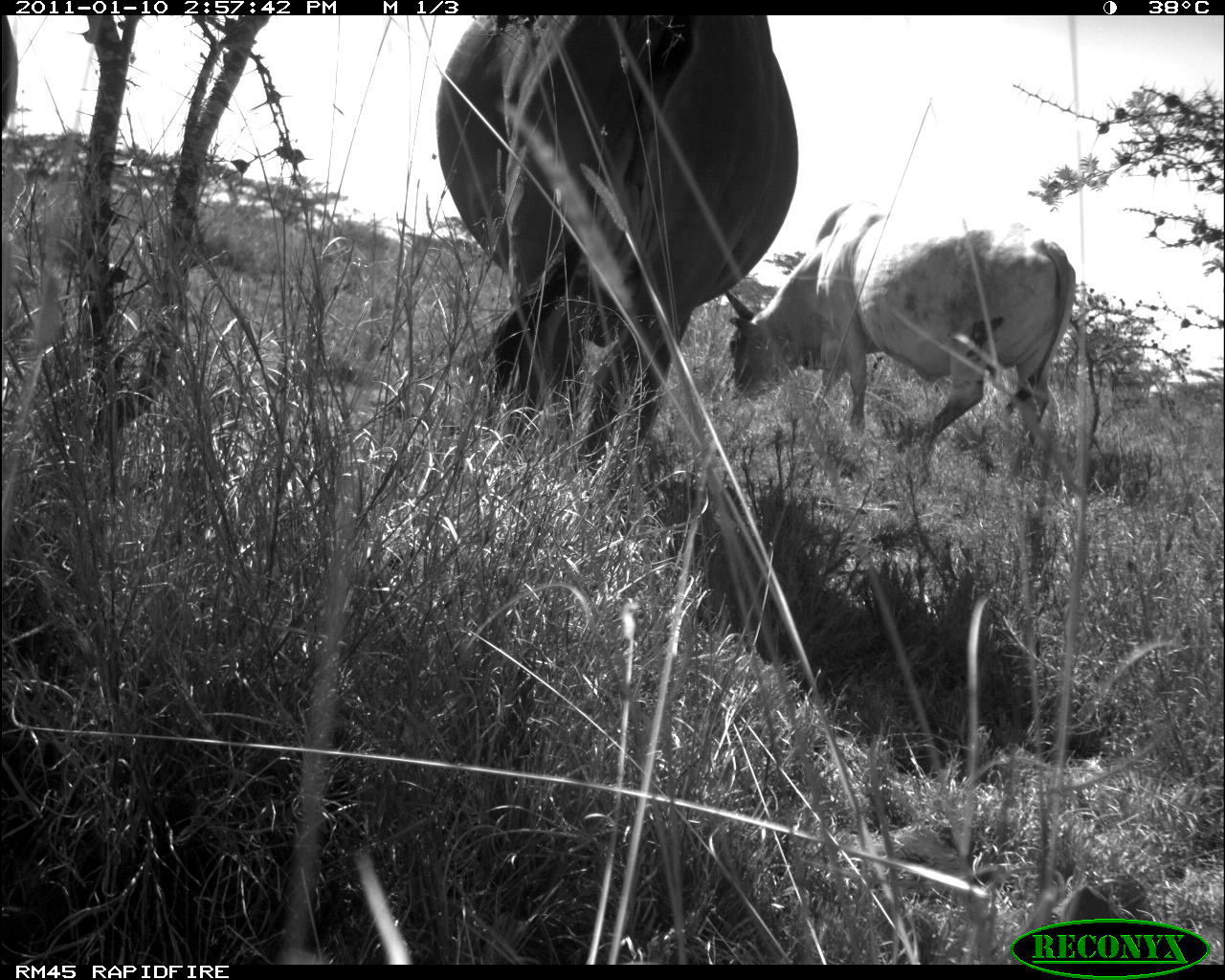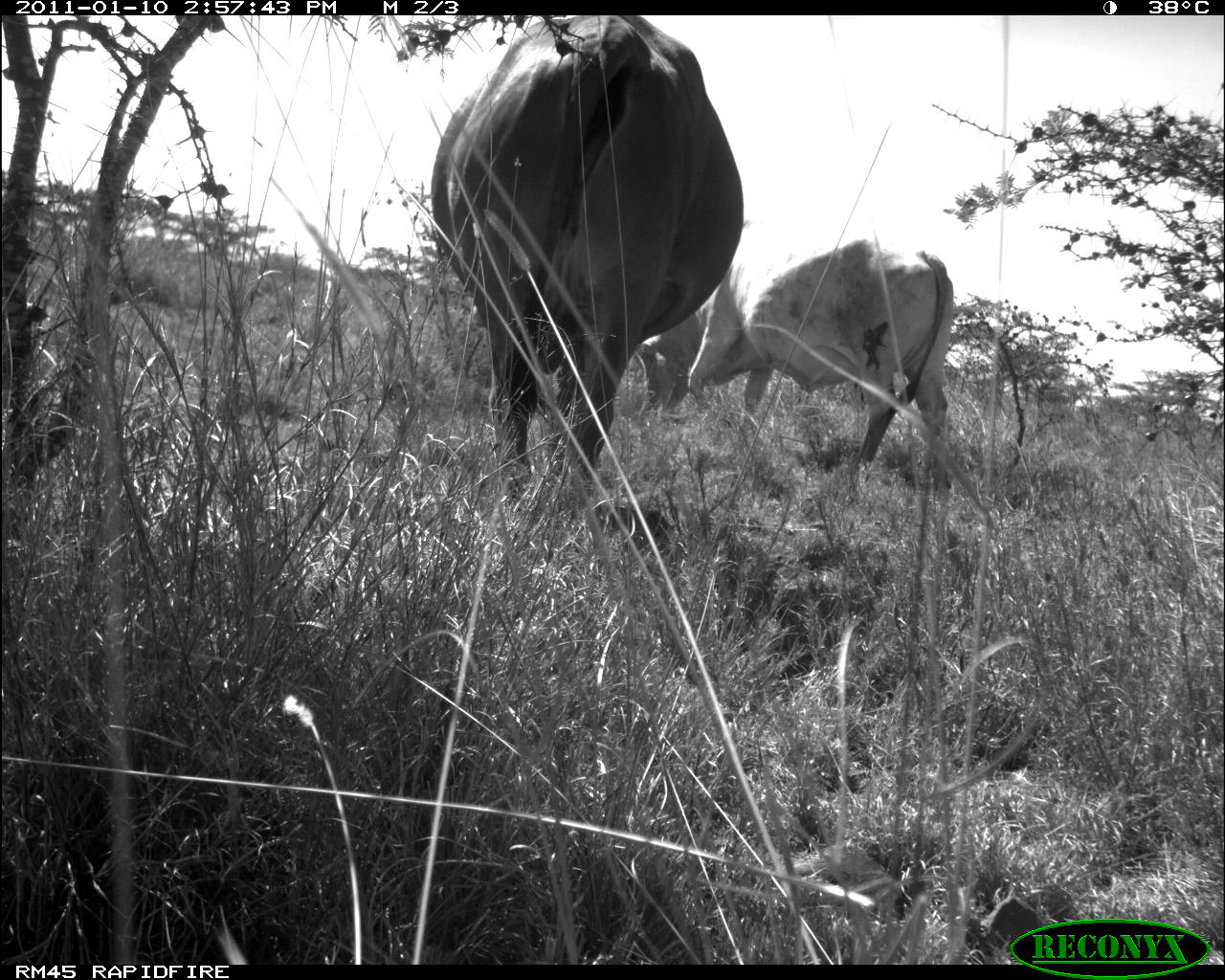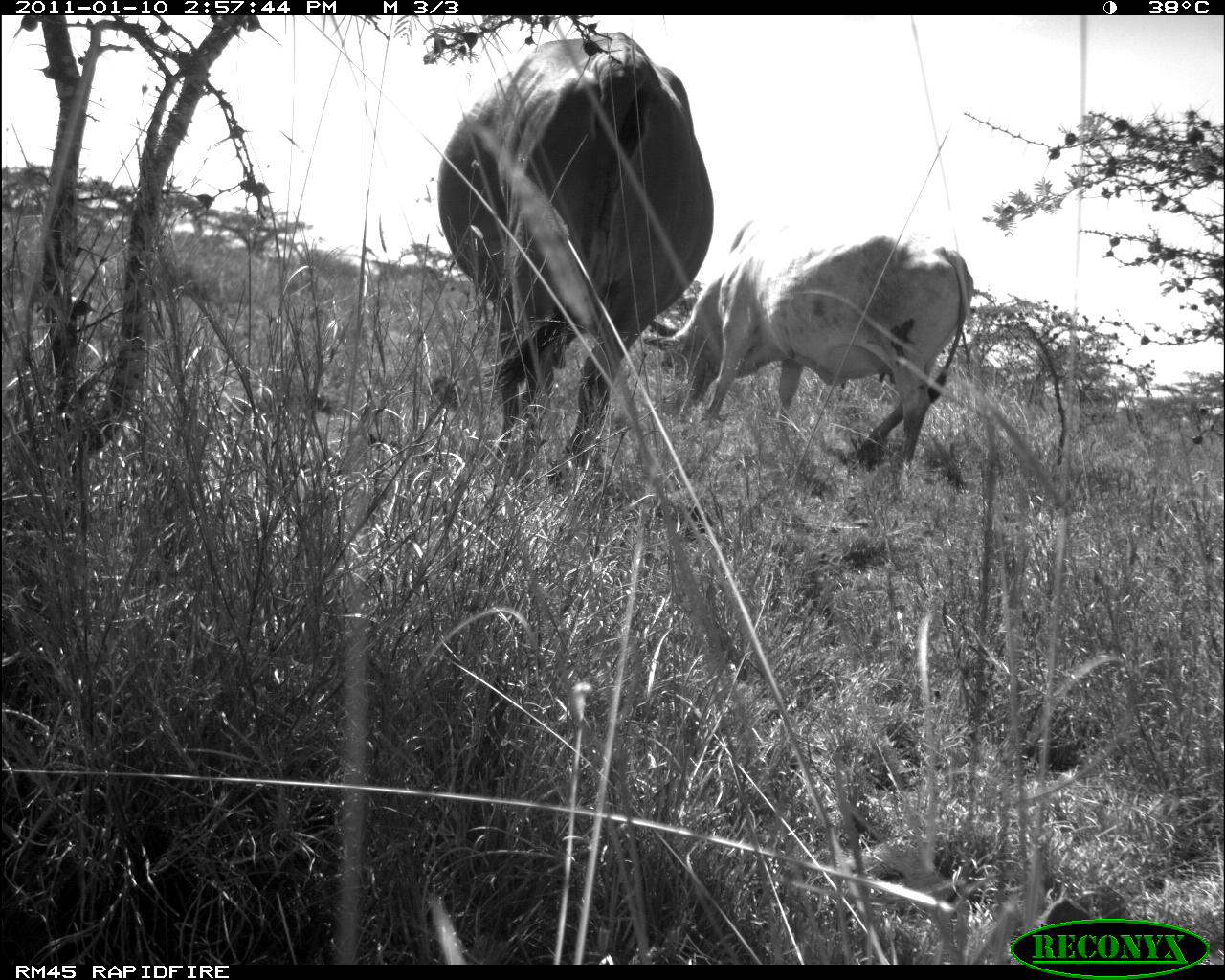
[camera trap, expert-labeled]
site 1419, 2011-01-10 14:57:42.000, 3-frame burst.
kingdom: Animalia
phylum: Chordata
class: Mammalia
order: Artiodactyla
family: Bovidae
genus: Bos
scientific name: Bos taurus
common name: domestic cattle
Bos taurus (domestic cattle), count 2.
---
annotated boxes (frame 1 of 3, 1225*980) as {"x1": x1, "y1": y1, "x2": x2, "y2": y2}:
bos taurus: {"x1": 434, "y1": 15, "x2": 797, "y2": 473}; {"x1": 723, "y1": 202, "x2": 1077, "y2": 443}